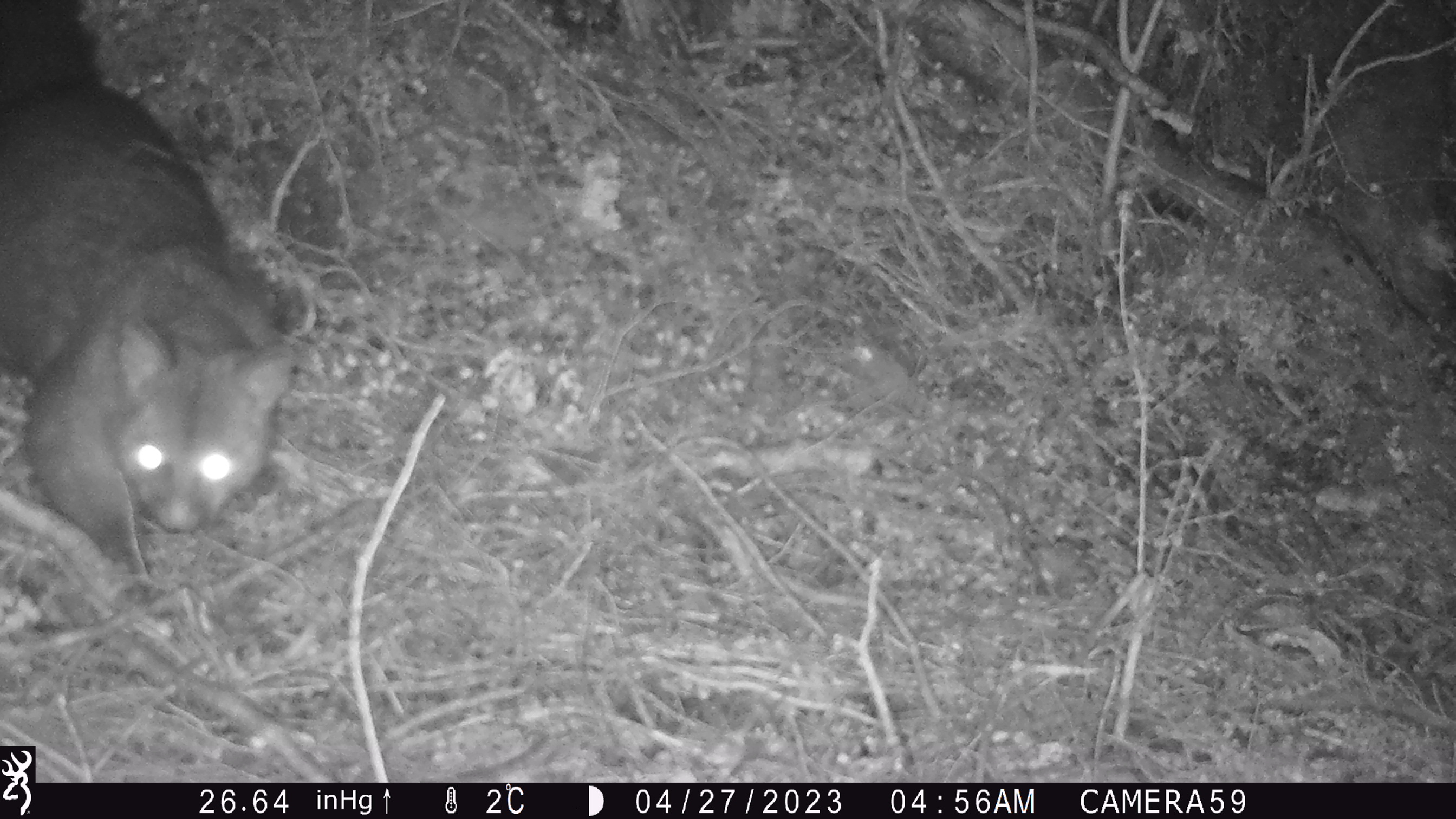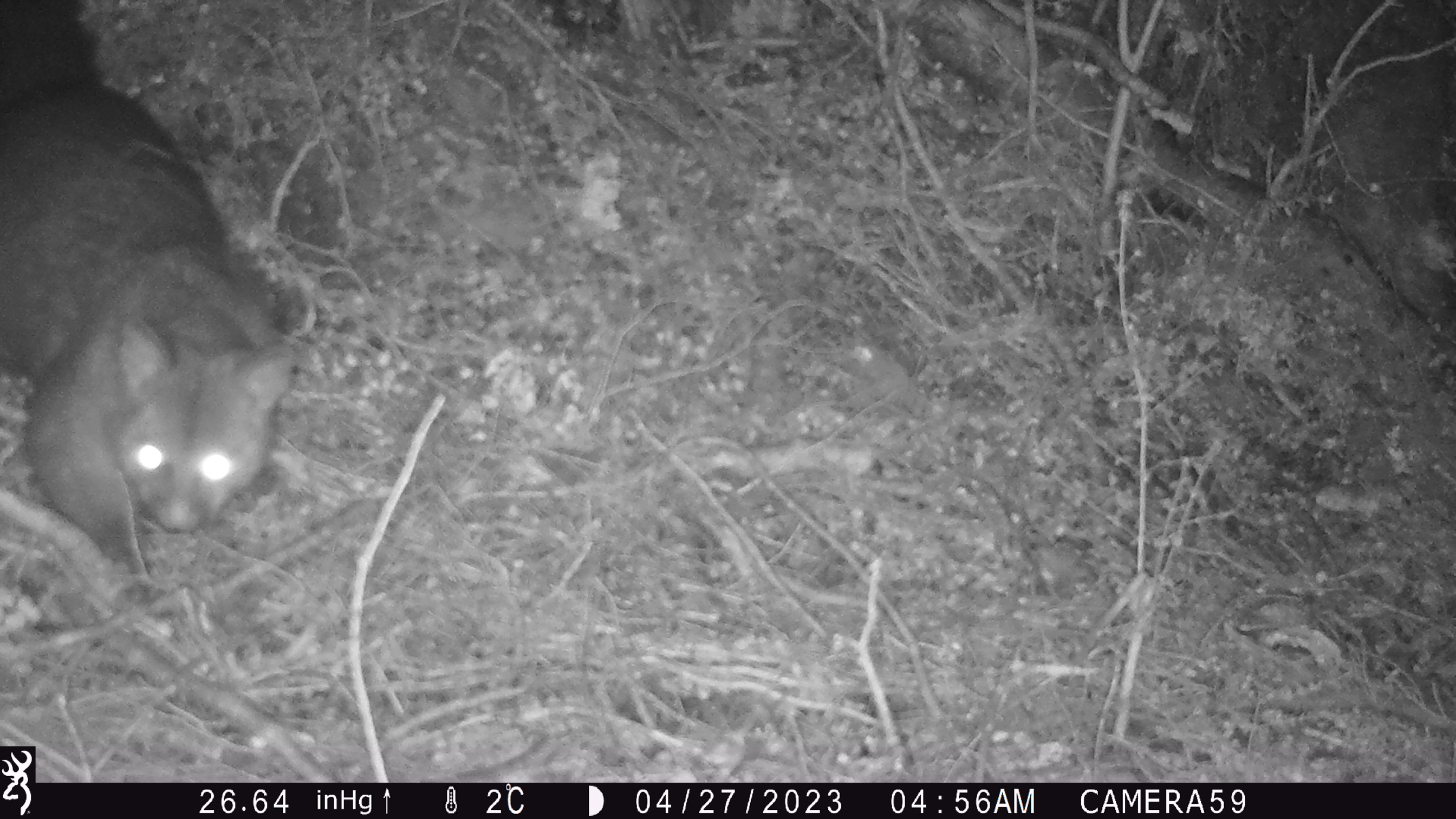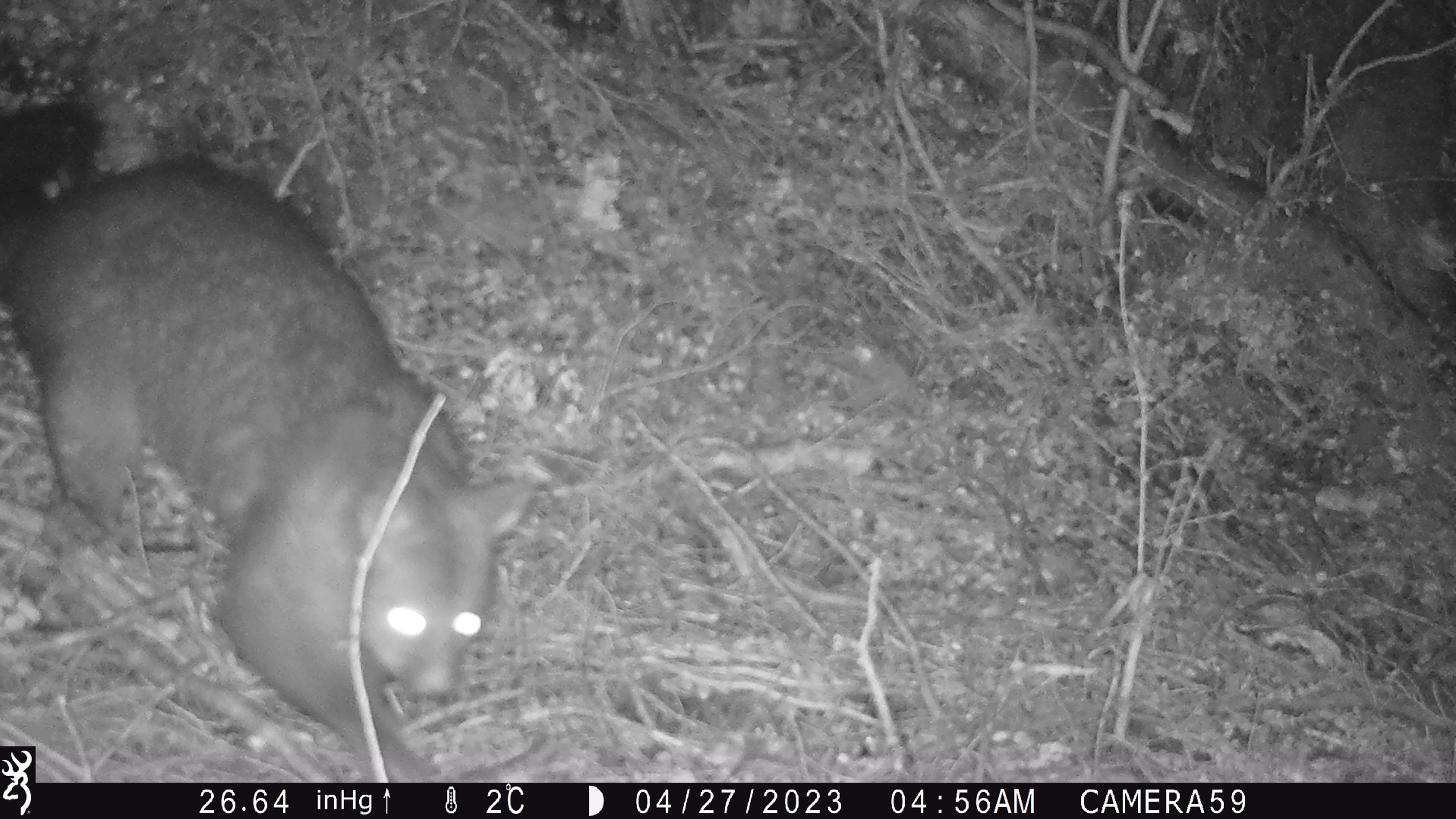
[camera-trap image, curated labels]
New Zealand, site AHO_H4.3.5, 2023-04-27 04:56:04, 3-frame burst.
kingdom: Animalia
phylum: Chordata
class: Mammalia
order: Diprotodontia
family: Phalangeridae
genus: Trichosurus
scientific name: Trichosurus vulpecula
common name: common brushtail possum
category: possum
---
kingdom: Animalia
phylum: Chordata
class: Mammalia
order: Carnivora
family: Mustelidae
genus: Mustela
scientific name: Mustela erminea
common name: stoat